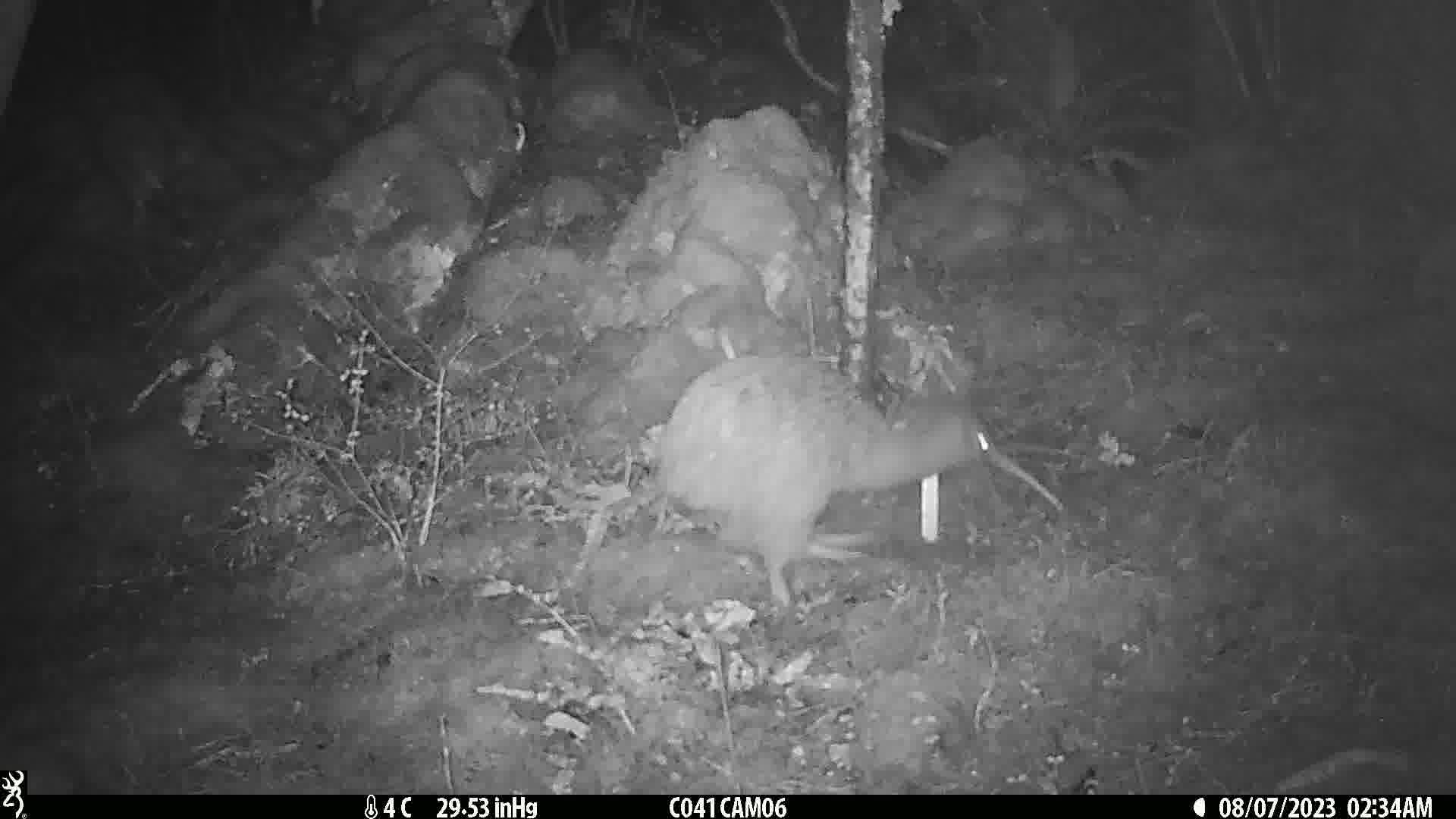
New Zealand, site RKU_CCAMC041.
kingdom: Animalia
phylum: Chordata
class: Aves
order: Apterygiformes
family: Apterygidae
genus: Apteryx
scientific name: Apteryx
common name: kiwi